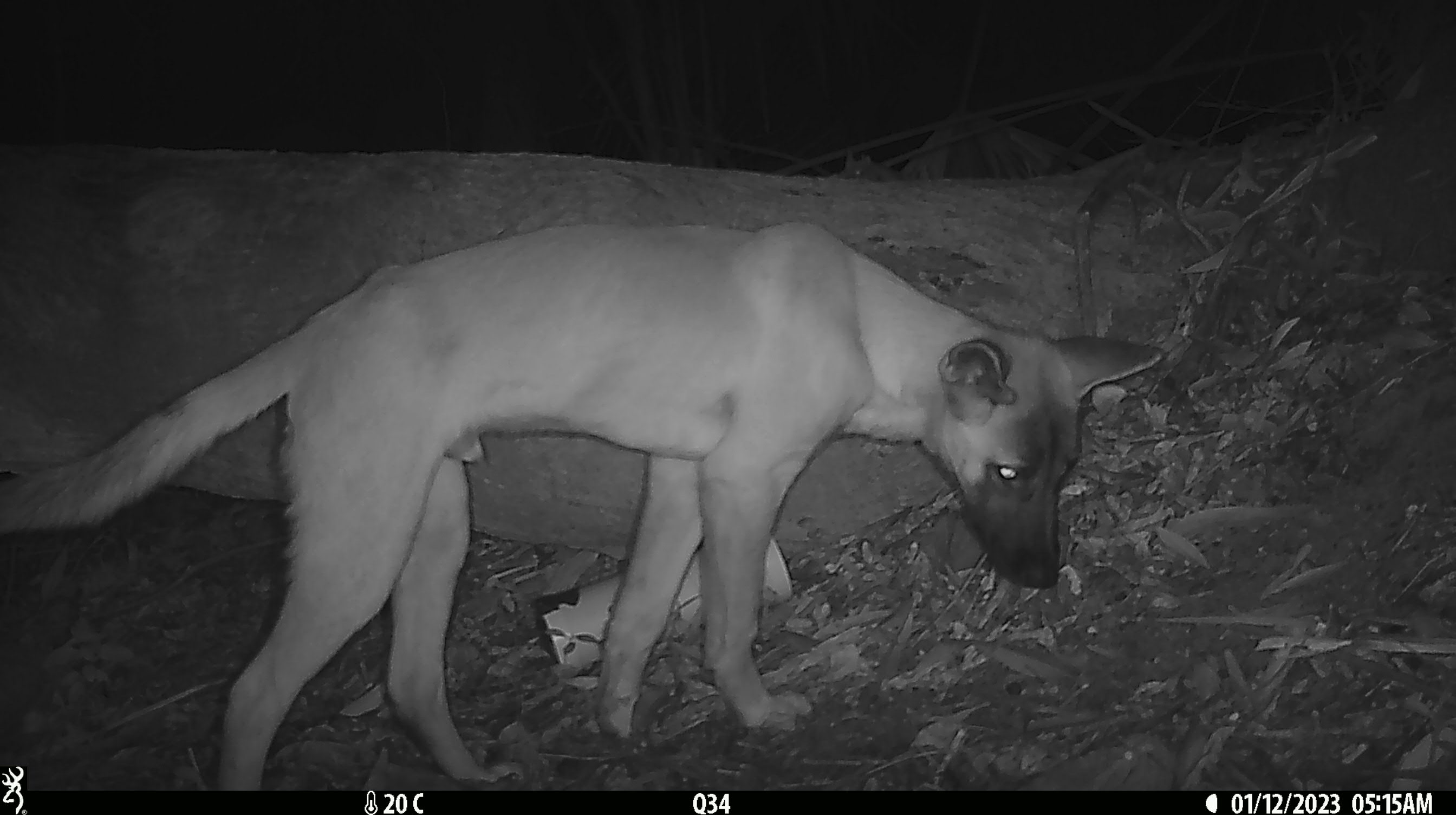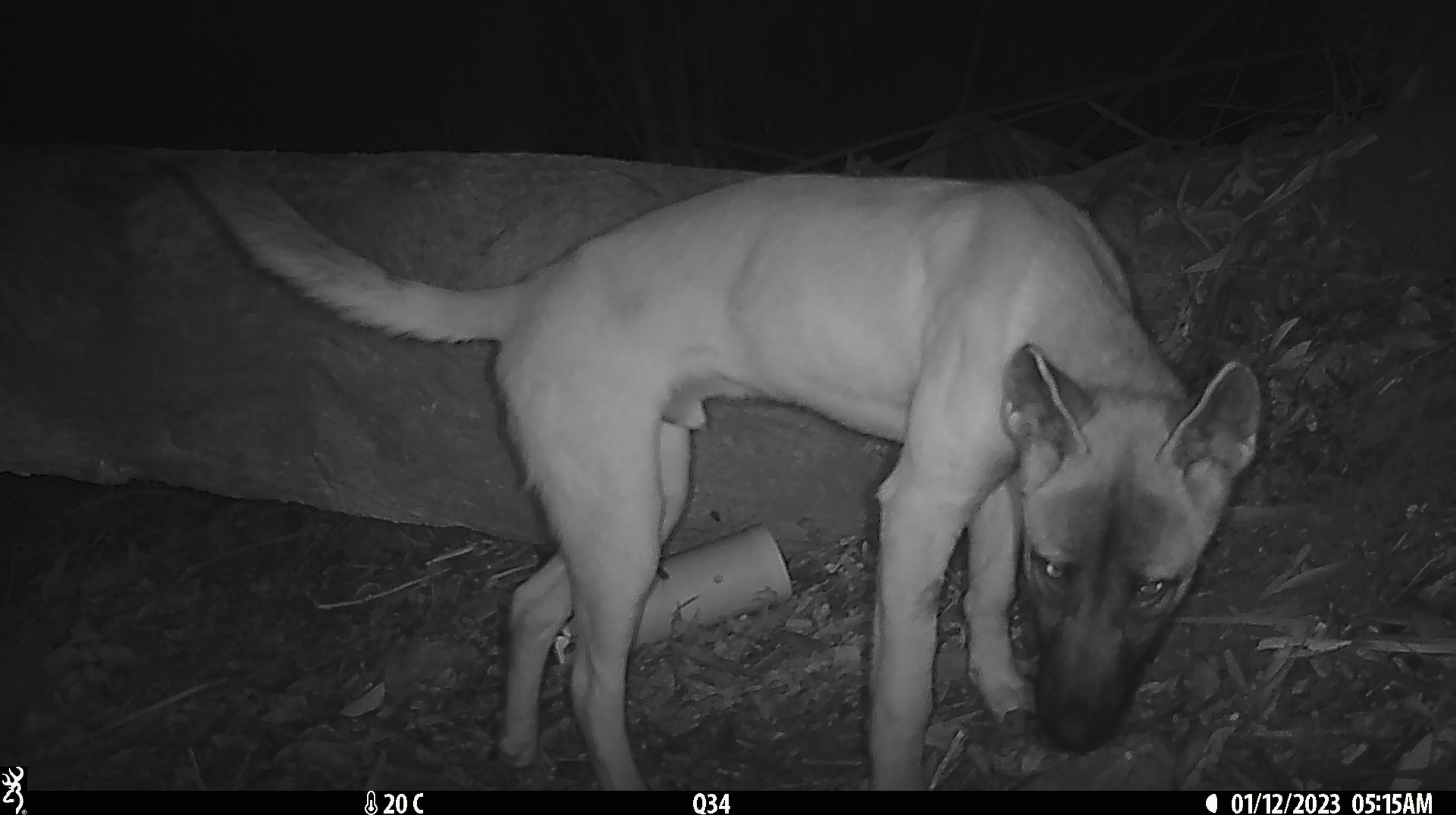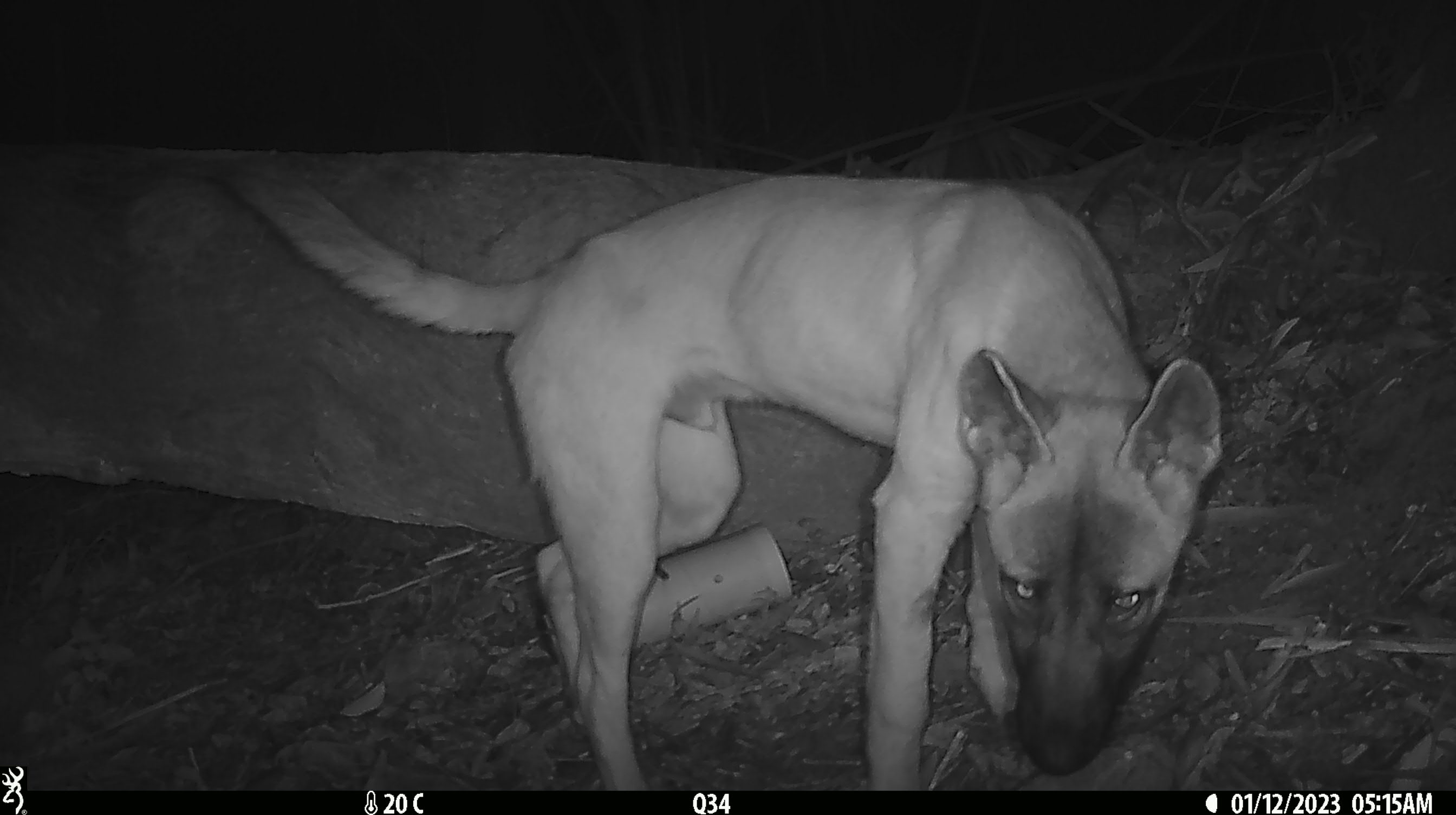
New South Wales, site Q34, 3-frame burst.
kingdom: Animalia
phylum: Chordata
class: Mammalia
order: Carnivora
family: Canidae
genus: Canis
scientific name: Canis familiaris dingo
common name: dingo